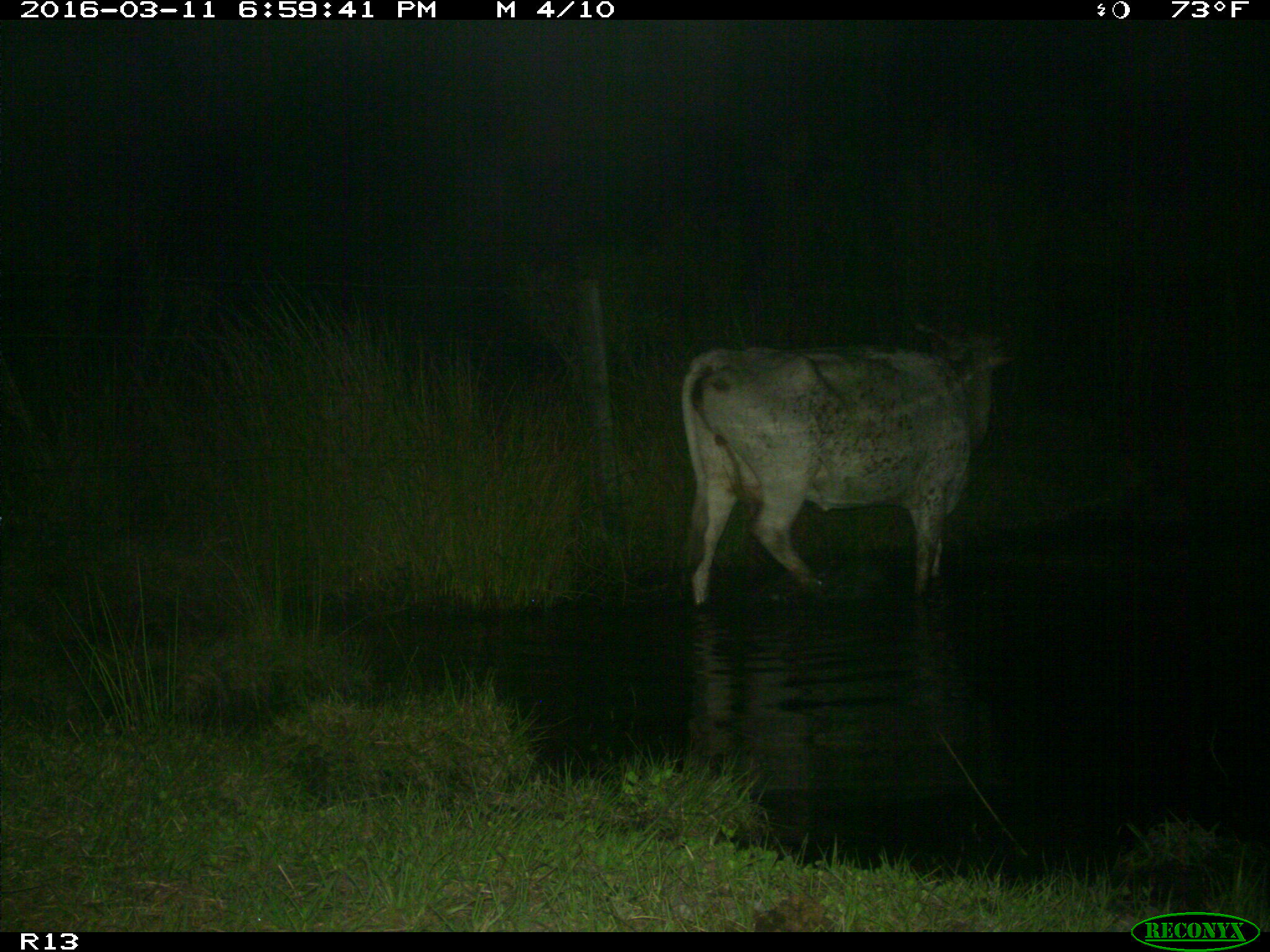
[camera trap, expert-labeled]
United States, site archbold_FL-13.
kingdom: Animalia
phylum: Chordata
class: Mammalia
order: Artiodactyla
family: Bovidae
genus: Bos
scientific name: Bos taurus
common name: domestic cow